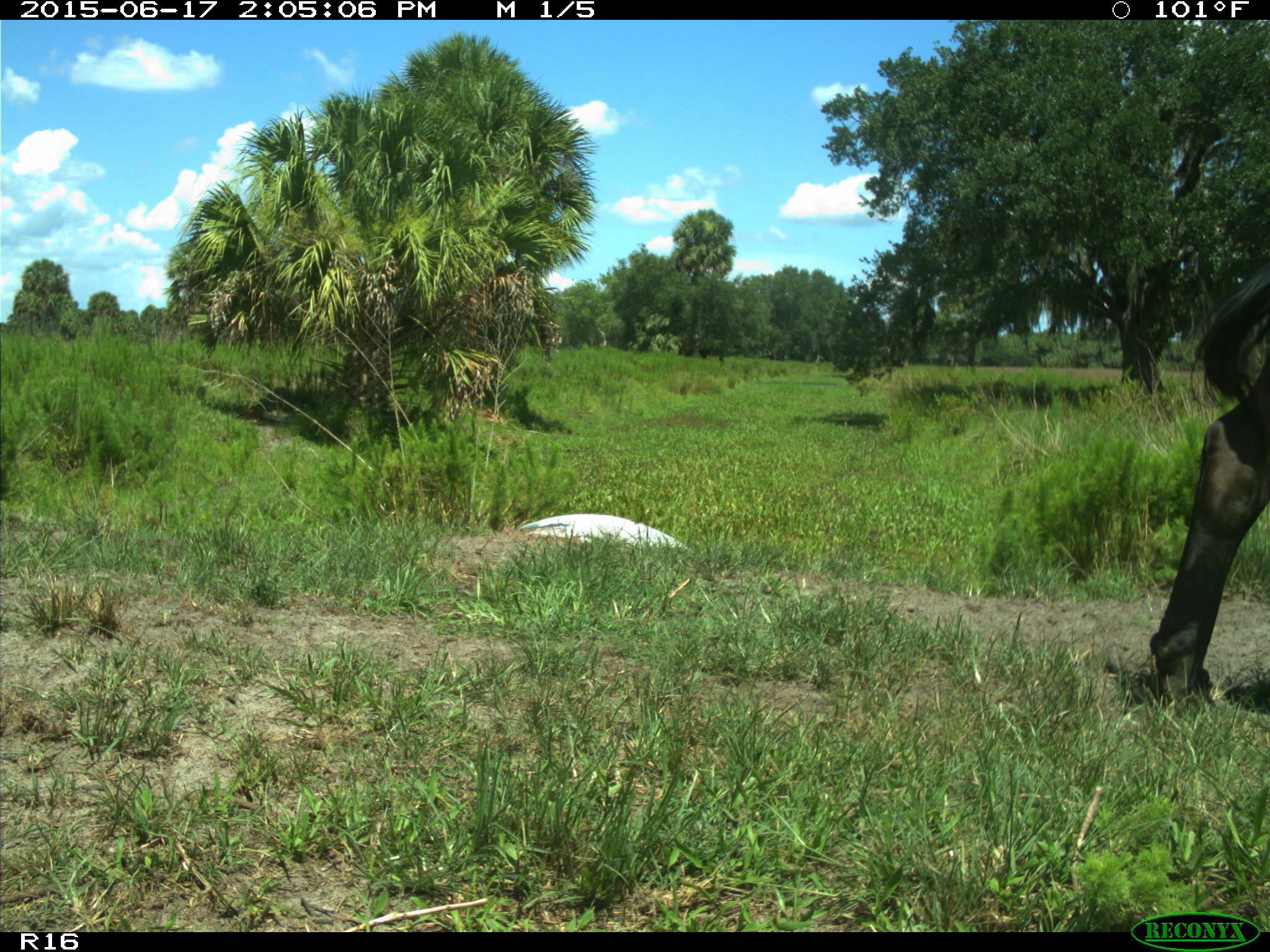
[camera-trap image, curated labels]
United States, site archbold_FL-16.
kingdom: Animalia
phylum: Chordata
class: Mammalia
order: Artiodactyla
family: Bovidae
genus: Bos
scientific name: Bos taurus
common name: domestic cow